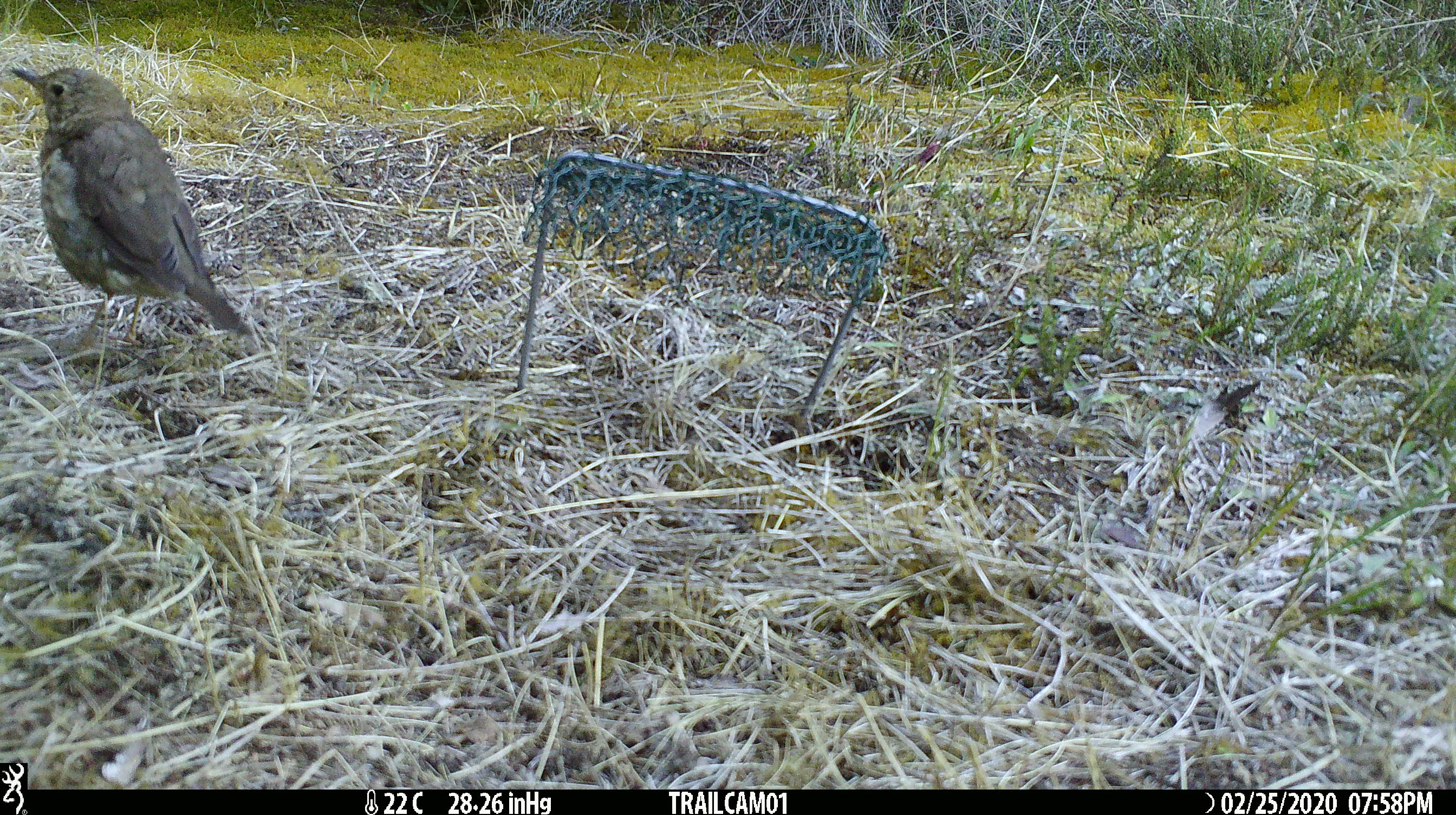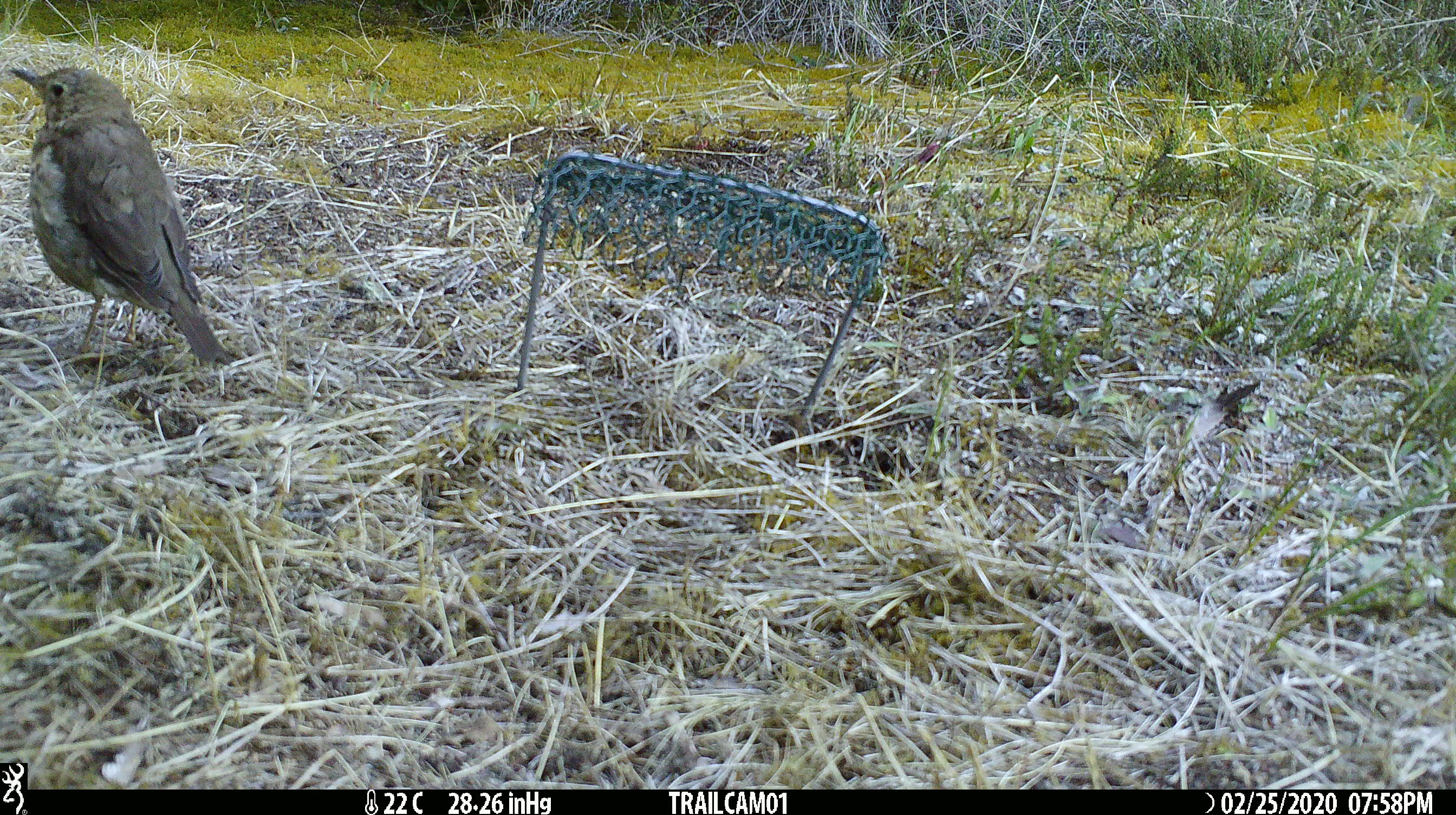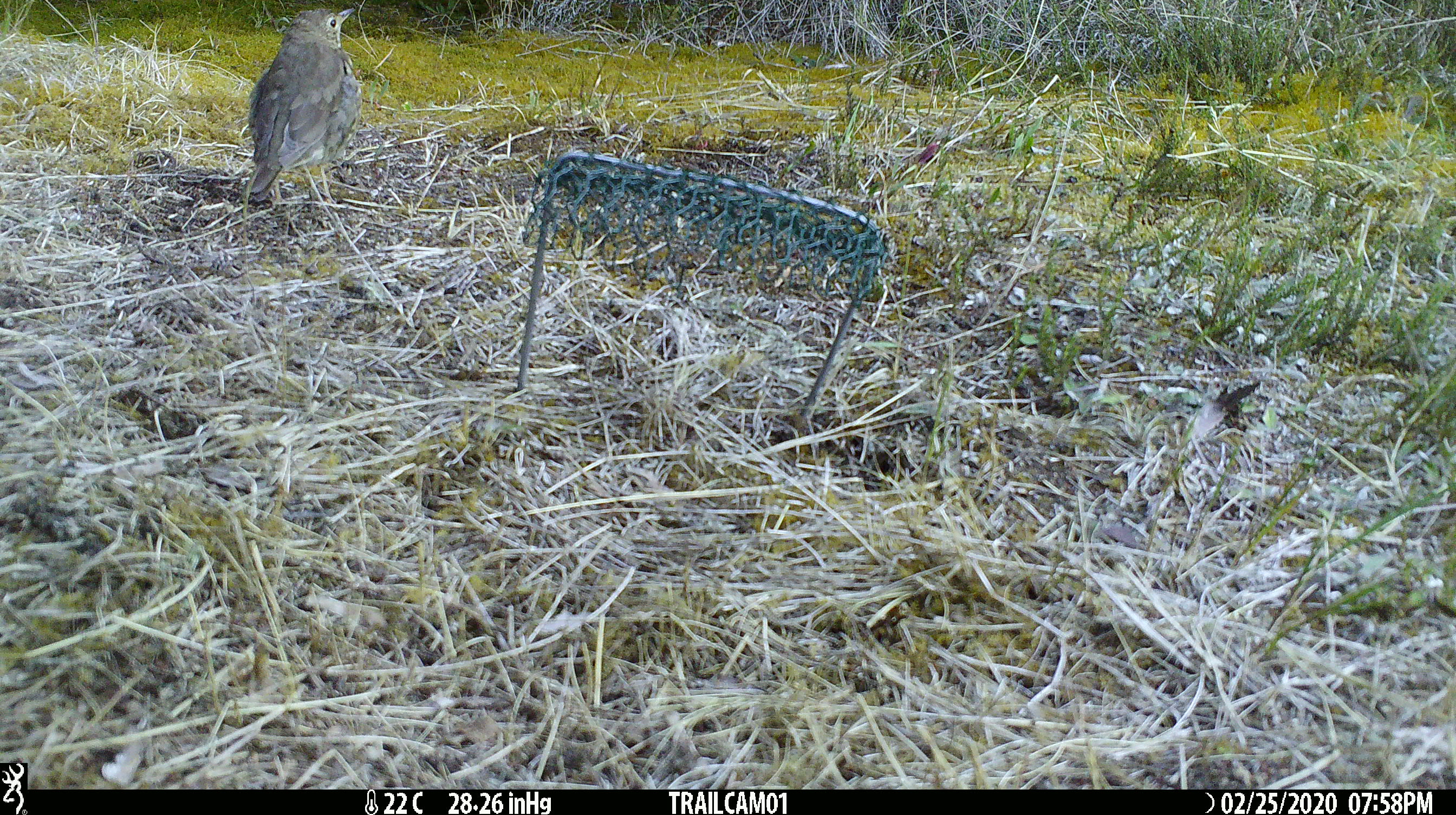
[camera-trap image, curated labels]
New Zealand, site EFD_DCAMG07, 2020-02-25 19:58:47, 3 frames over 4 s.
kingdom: Animalia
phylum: Chordata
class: Aves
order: Passeriformes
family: Turdidae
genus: Turdus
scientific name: Turdus philomelos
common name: song thrush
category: thrush